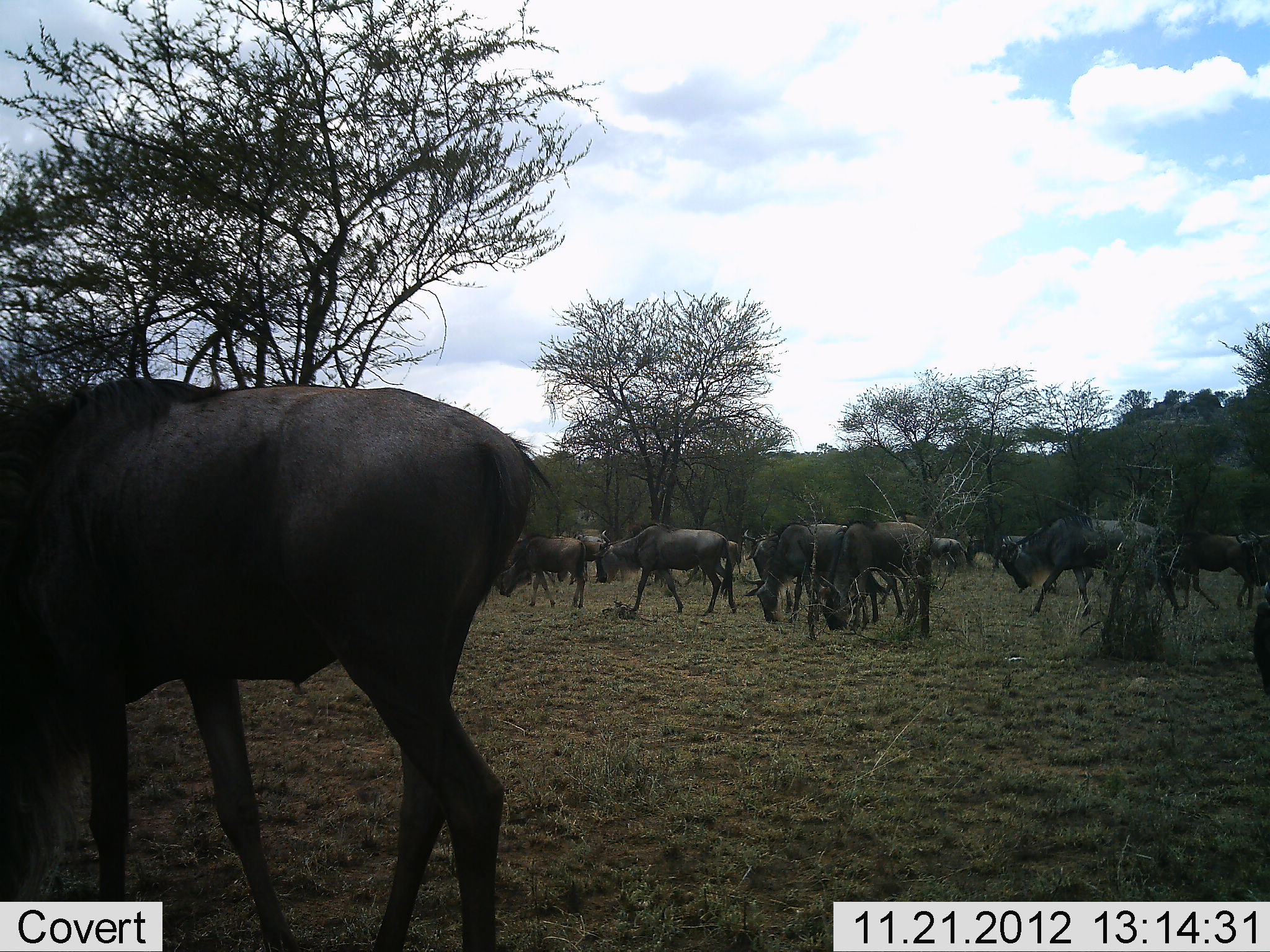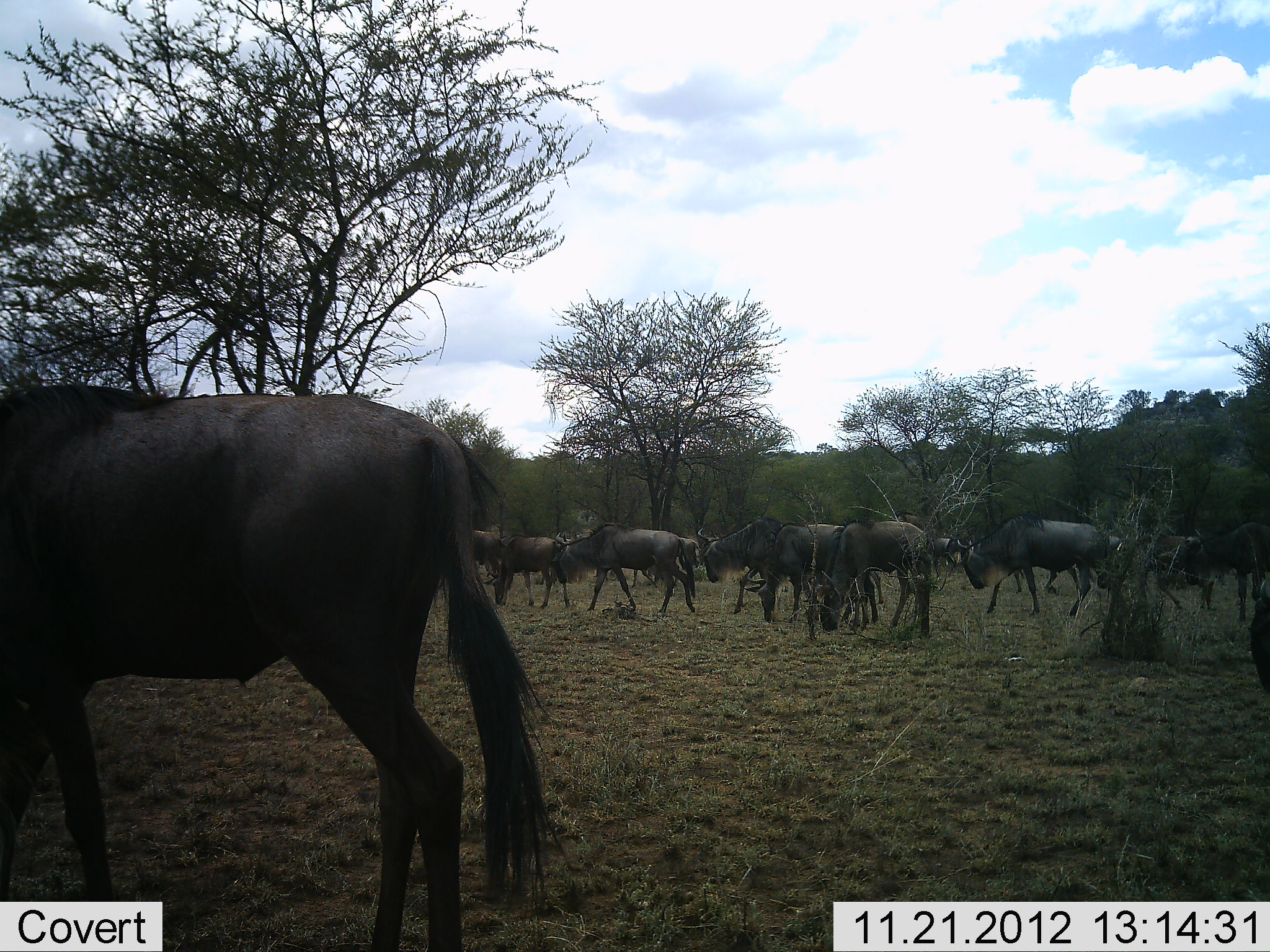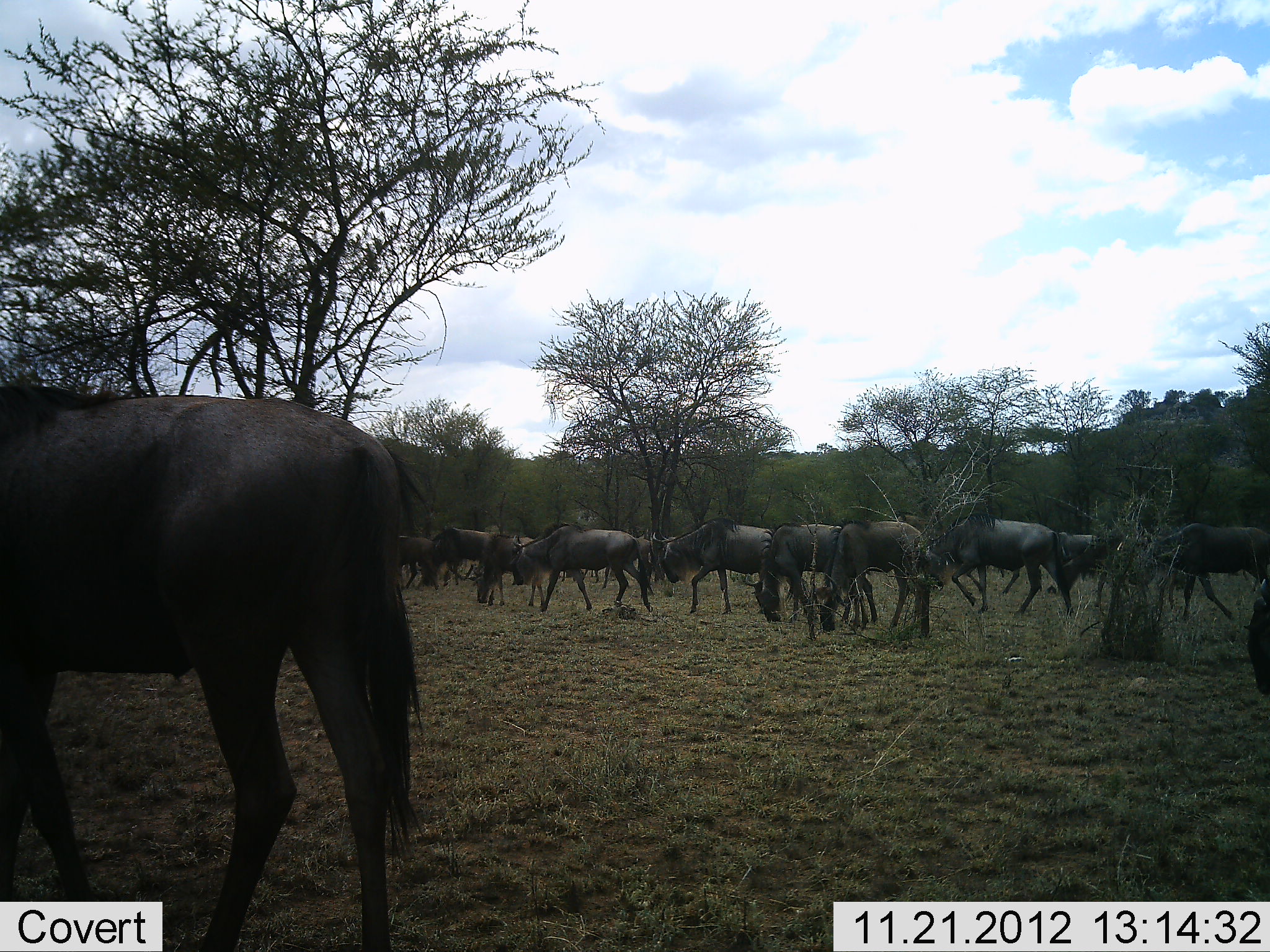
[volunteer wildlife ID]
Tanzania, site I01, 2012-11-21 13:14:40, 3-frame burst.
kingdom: Animalia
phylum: Chordata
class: Mammalia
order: Artiodactyla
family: Bovidae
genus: Connochaetes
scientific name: Connochaetes taurinus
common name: blue wildebeest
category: wildebeest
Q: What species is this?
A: Wildebeest (blue wildebeest) (Connochaetes taurinus).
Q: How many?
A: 11-50.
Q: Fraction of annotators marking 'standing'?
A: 20%.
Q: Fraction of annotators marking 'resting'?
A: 20%.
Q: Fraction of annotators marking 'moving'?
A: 80%.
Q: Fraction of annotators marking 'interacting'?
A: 10%.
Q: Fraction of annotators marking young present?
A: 10%.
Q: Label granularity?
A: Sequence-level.